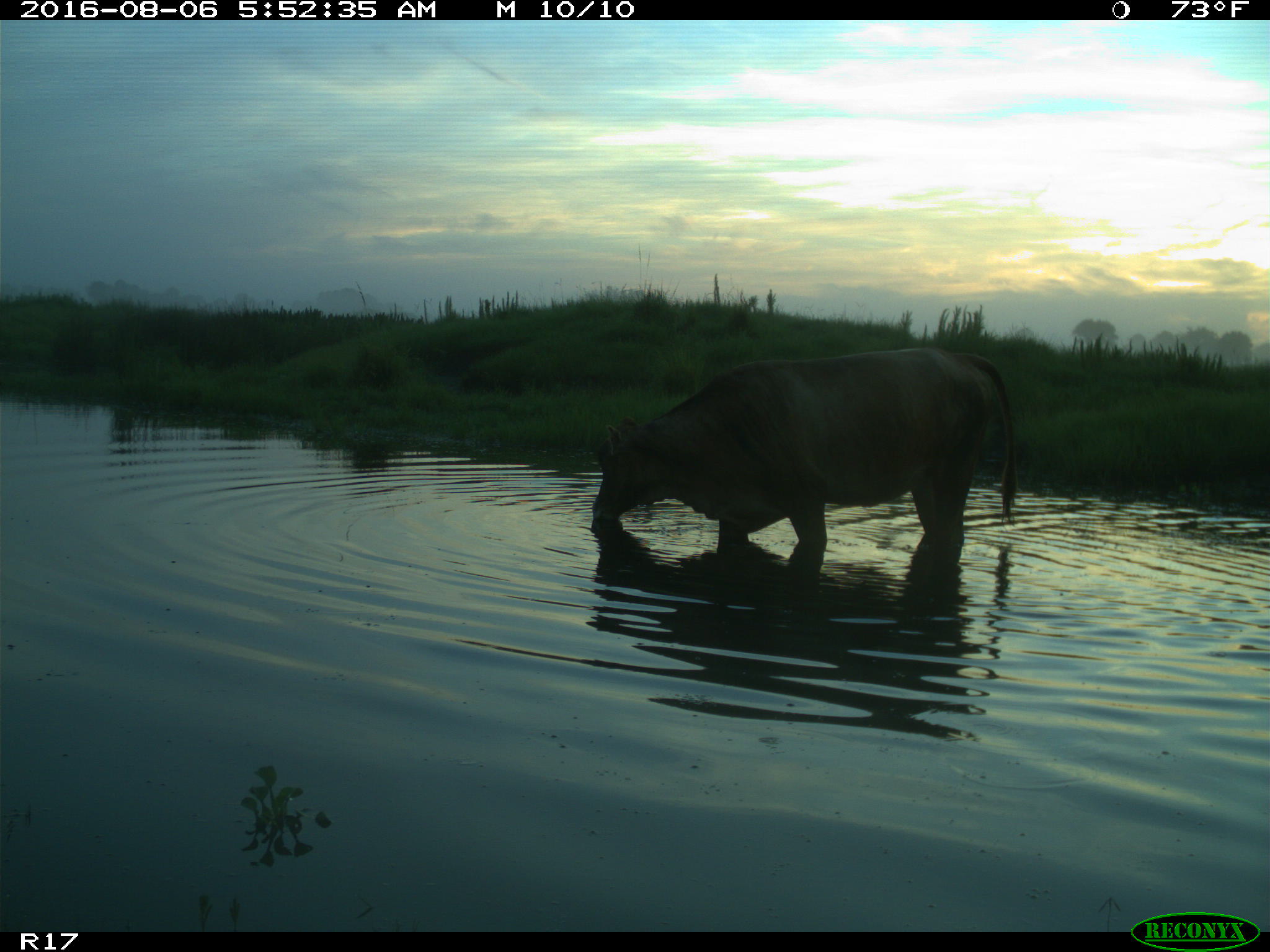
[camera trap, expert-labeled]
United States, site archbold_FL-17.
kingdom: Animalia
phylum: Chordata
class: Mammalia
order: Artiodactyla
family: Bovidae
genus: Bos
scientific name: Bos taurus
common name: domestic cow